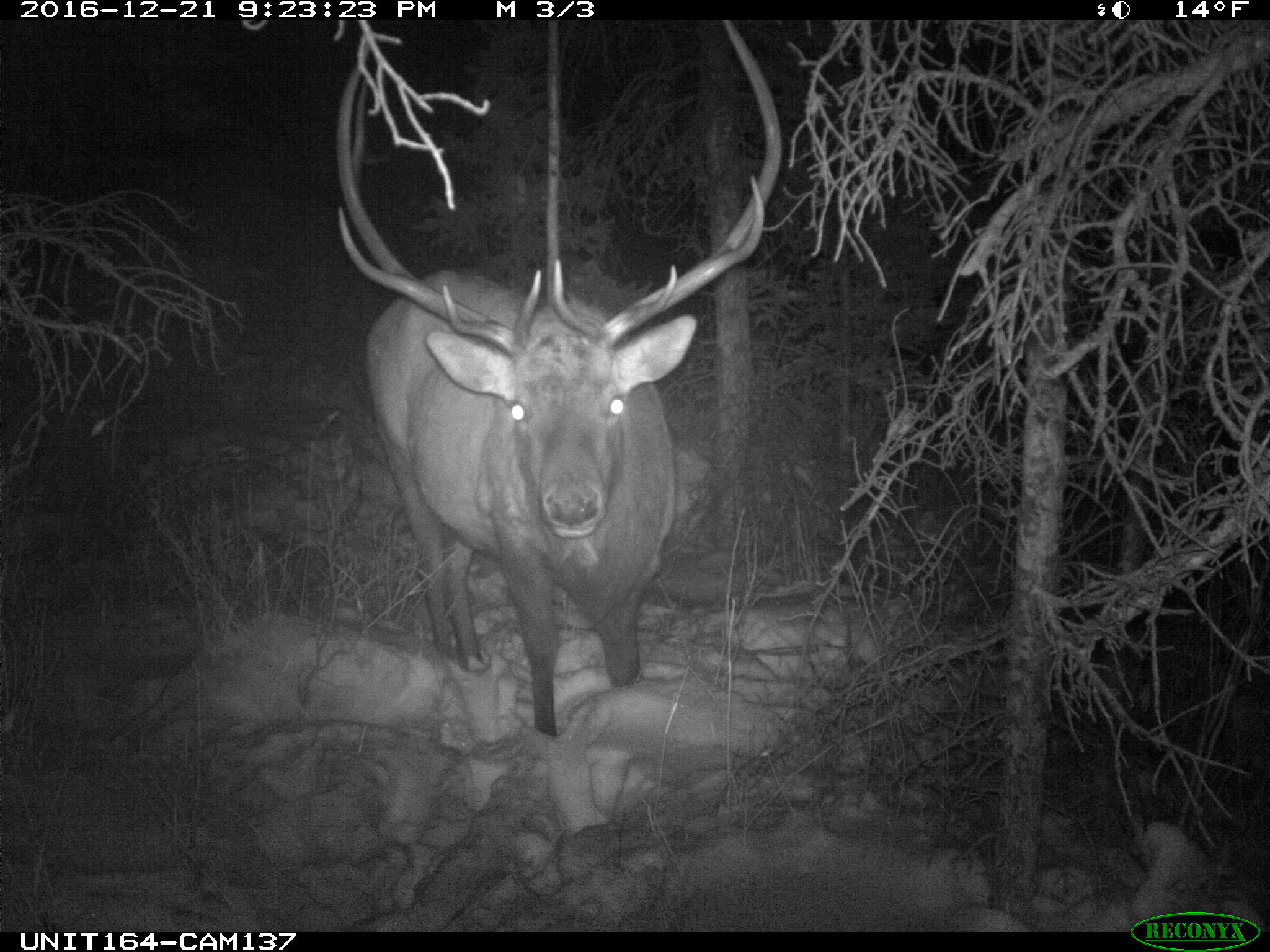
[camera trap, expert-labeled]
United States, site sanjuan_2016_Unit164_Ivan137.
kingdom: Animalia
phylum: Chordata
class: Mammalia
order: Artiodactyla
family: Cervidae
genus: Cervus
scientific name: Cervus elaphus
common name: red deer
Cervus elaphus (red deer).